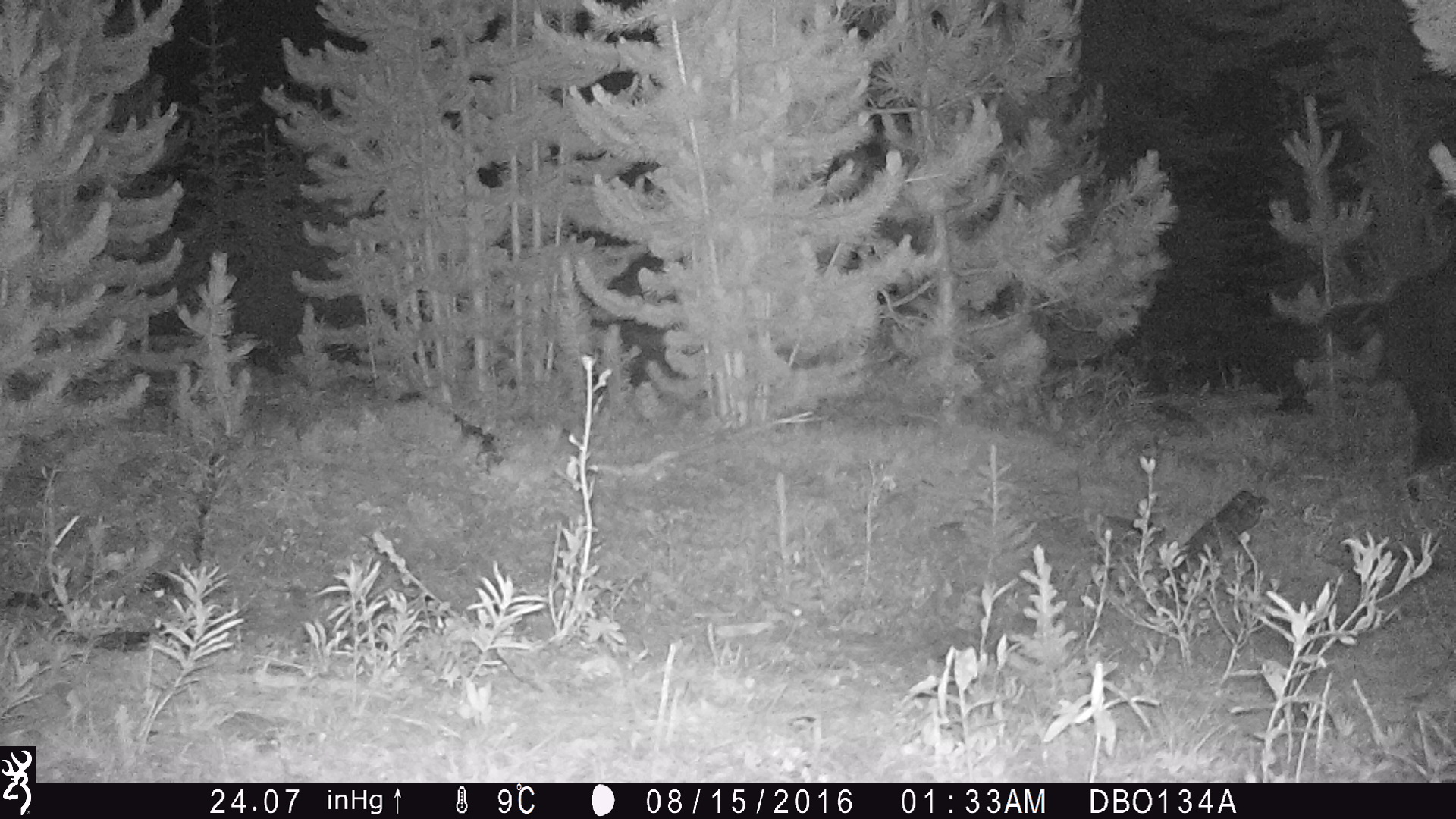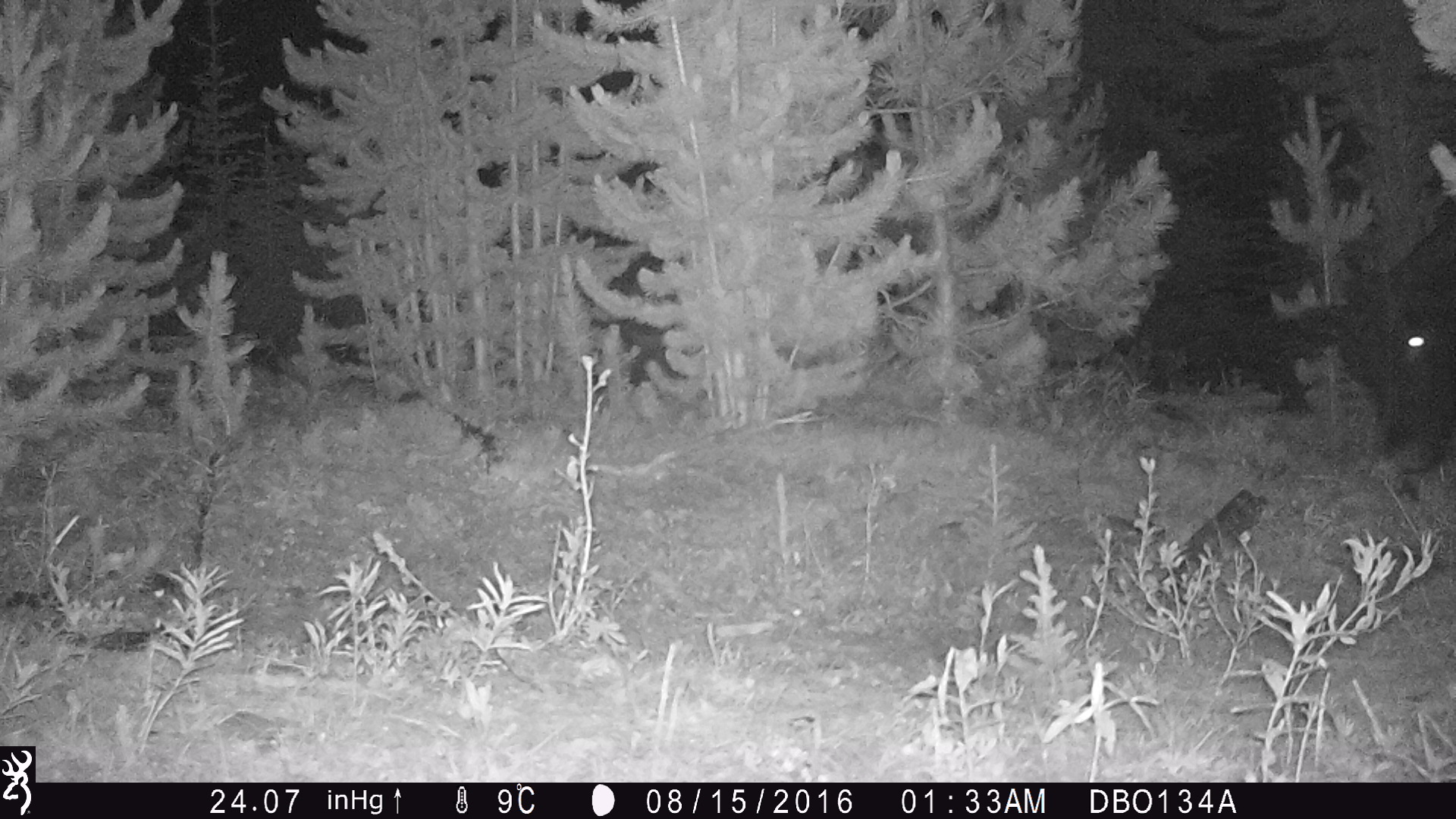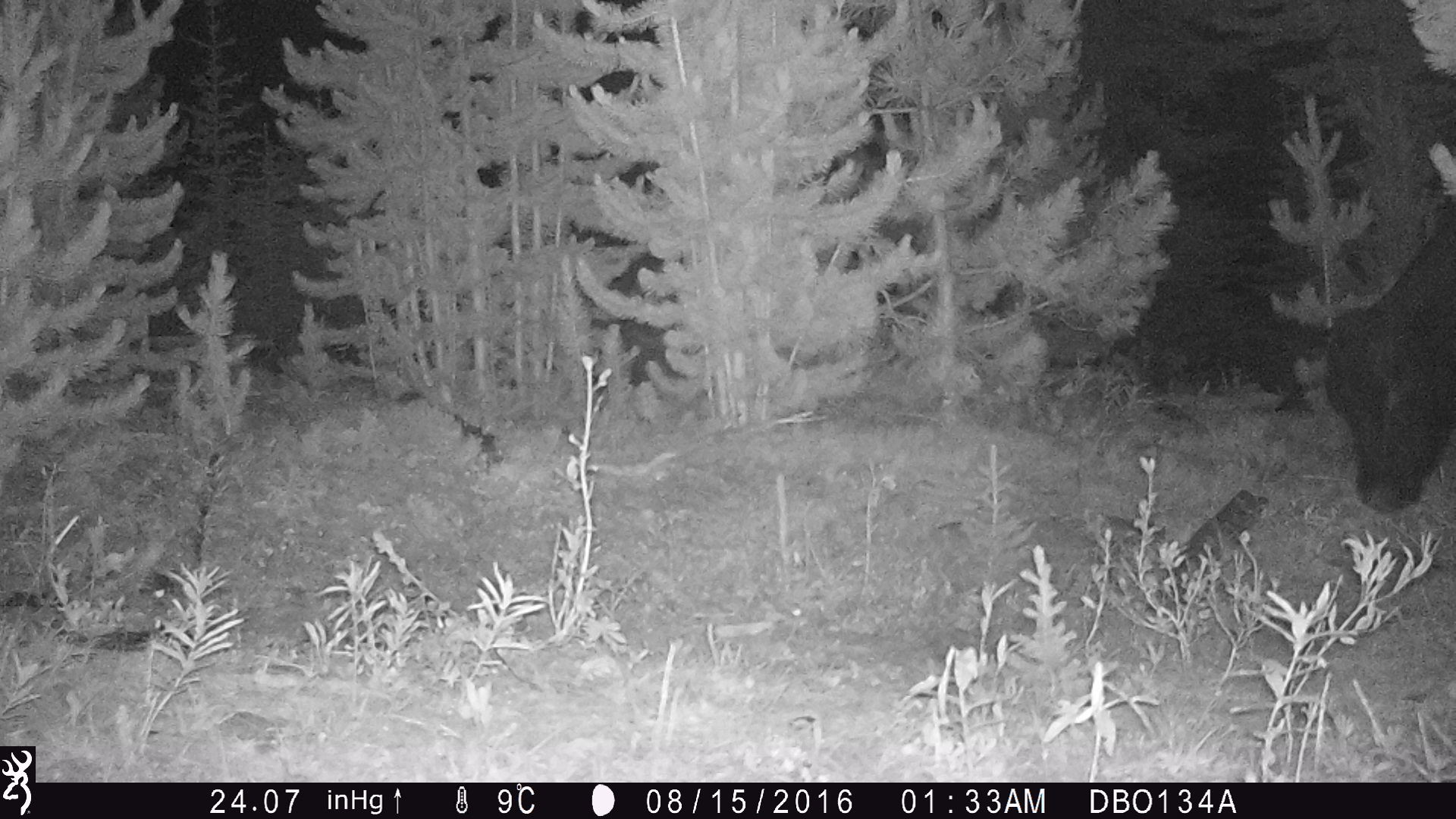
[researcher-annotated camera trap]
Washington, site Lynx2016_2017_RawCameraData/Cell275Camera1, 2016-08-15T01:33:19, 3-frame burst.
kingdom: Animalia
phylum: Chordata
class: Mammalia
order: Artiodactyla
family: Bovidae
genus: Bos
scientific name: Bos taurus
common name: domestic cattle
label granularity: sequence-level